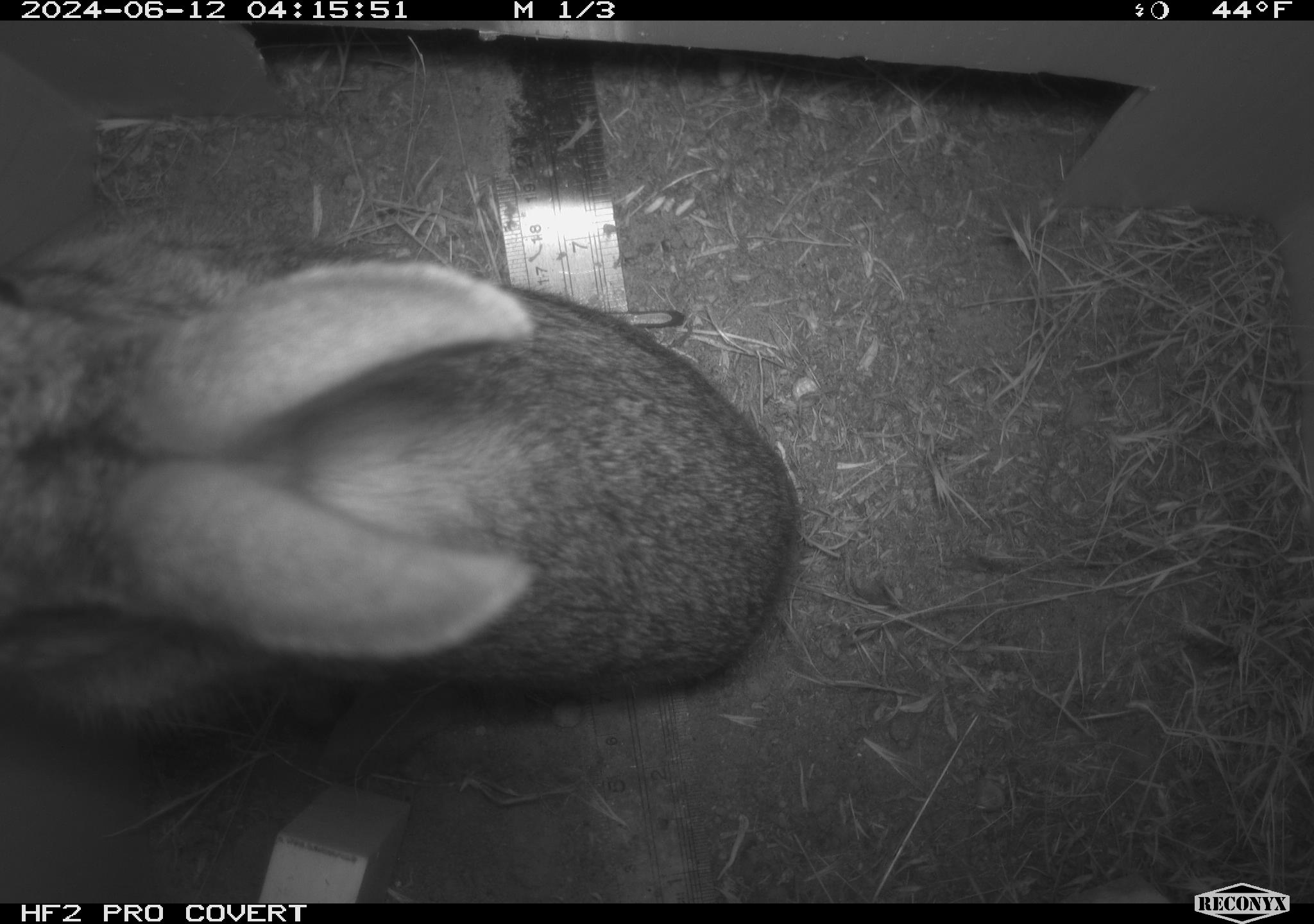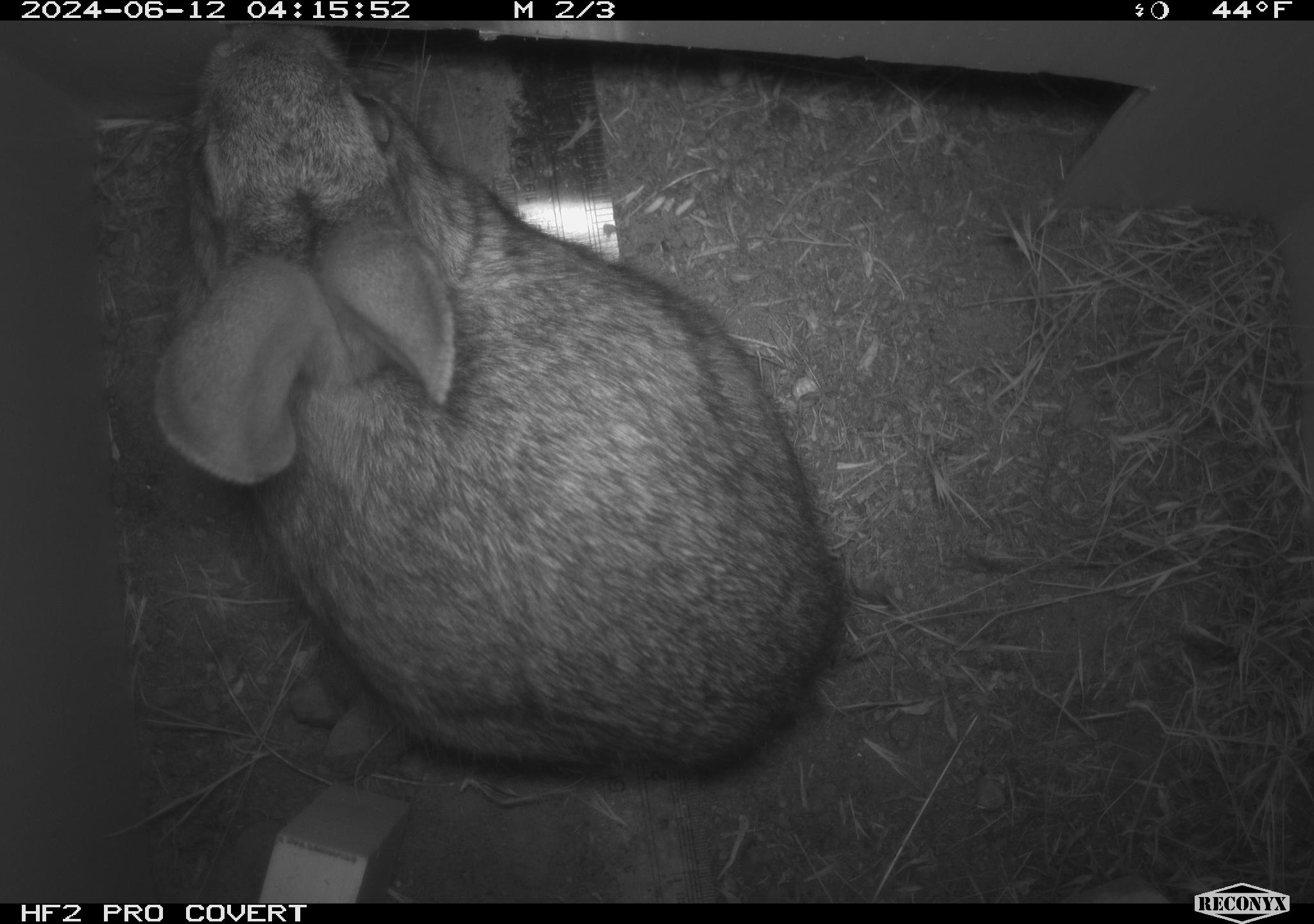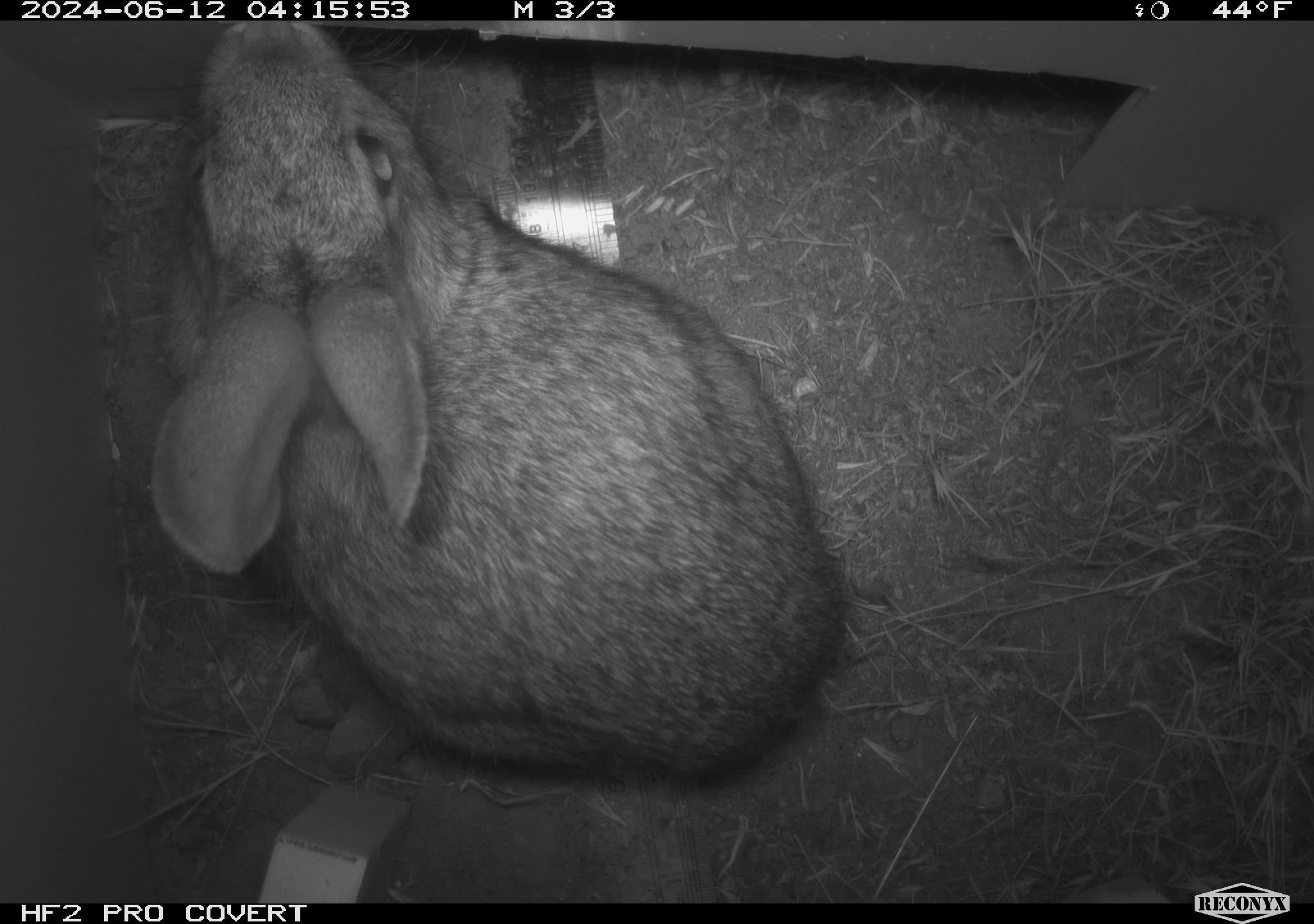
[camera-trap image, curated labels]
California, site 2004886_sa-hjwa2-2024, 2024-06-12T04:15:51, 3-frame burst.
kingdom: Animalia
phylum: Chordata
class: Mammalia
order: Lagomorpha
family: Leporidae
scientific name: Leporidae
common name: rabbit or hare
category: rabbit and hare family